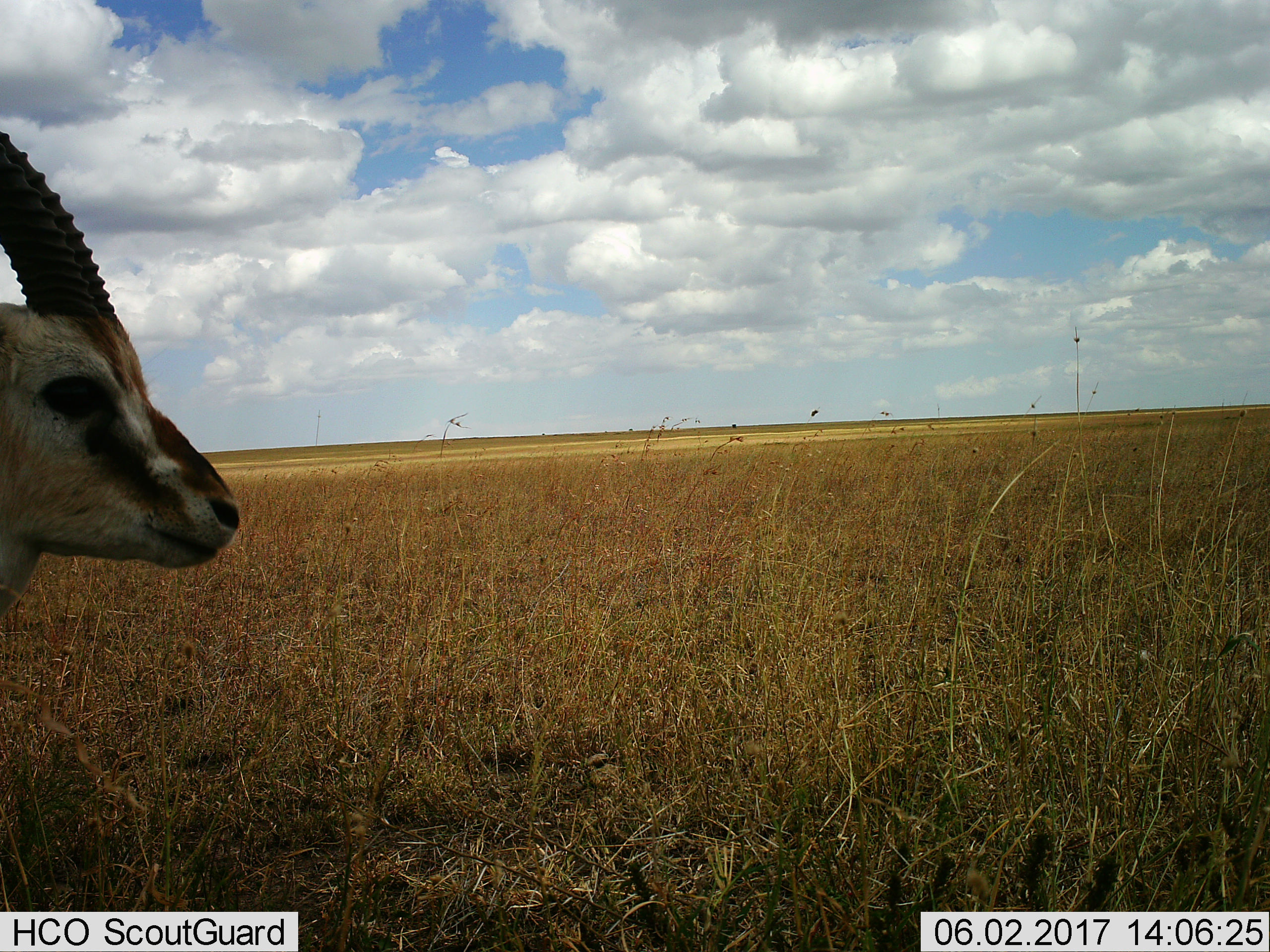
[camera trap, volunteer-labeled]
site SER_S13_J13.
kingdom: Animalia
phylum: Chordata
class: Mammalia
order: Artiodactyla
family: Bovidae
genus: Eudorcas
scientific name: Eudorcas thomsonii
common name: thomson's gazelle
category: gazellethomsons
Gazellethomsons (thomson's gazelle) (Eudorcas thomsonii), count 1. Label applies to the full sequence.